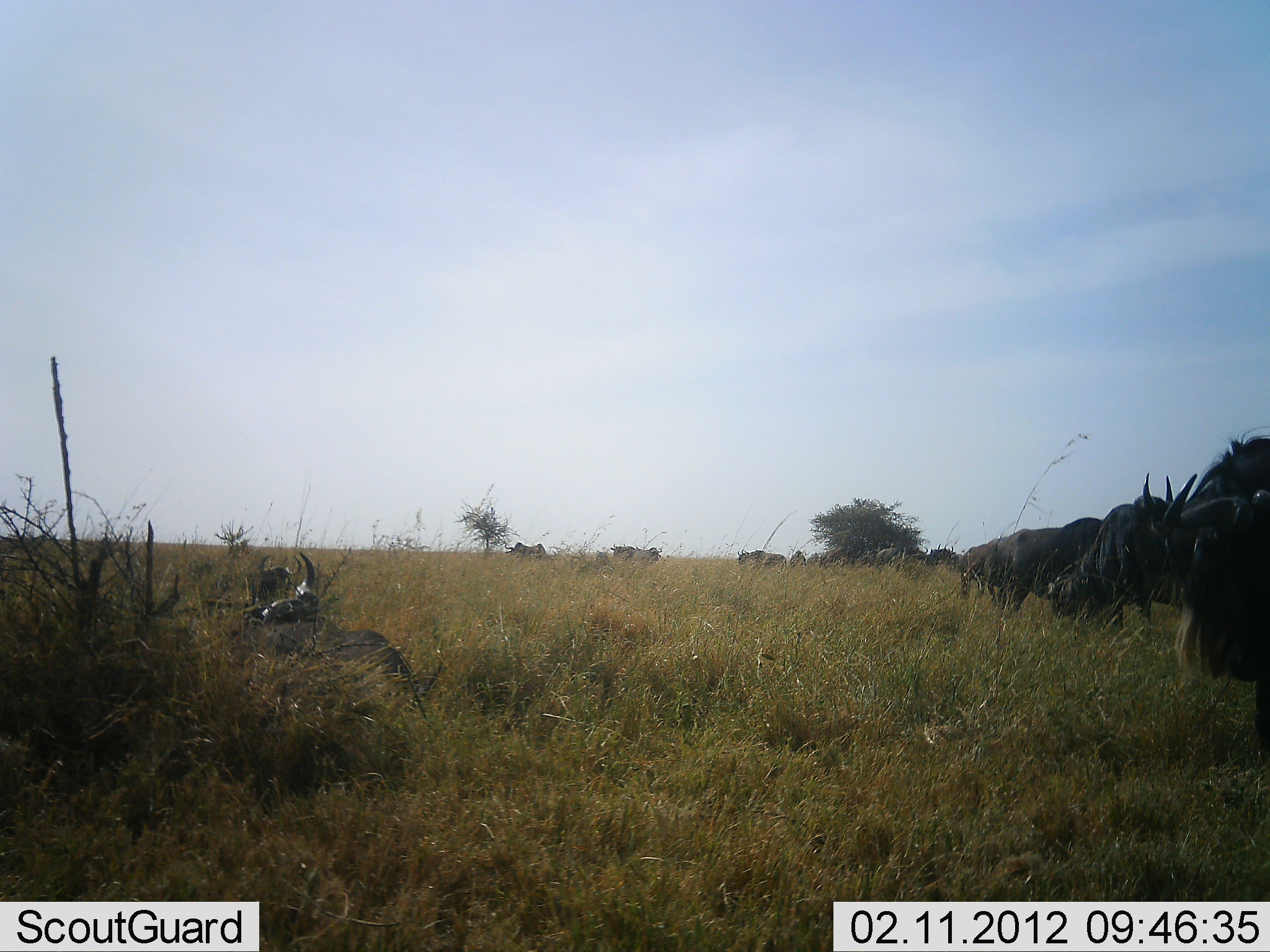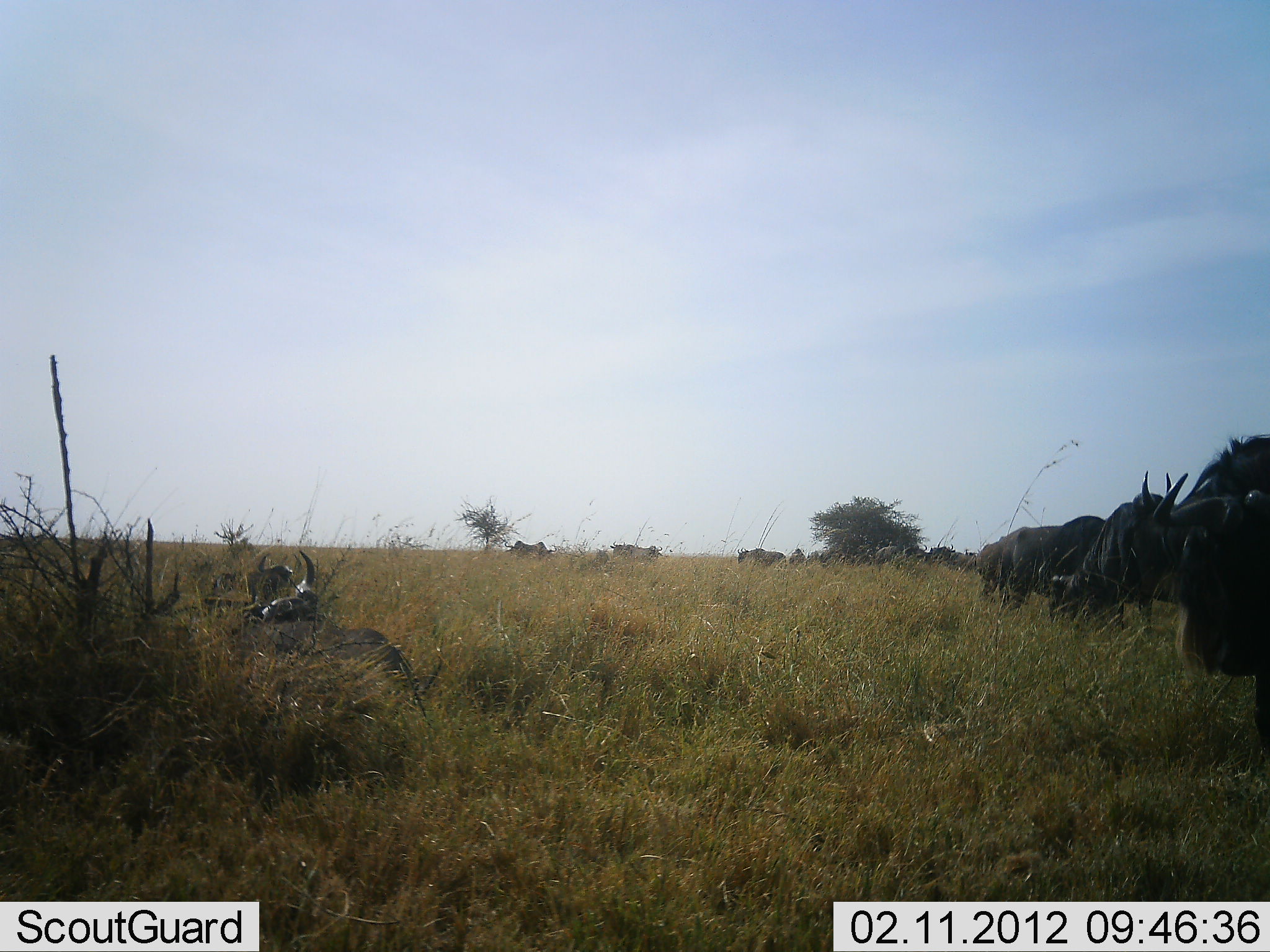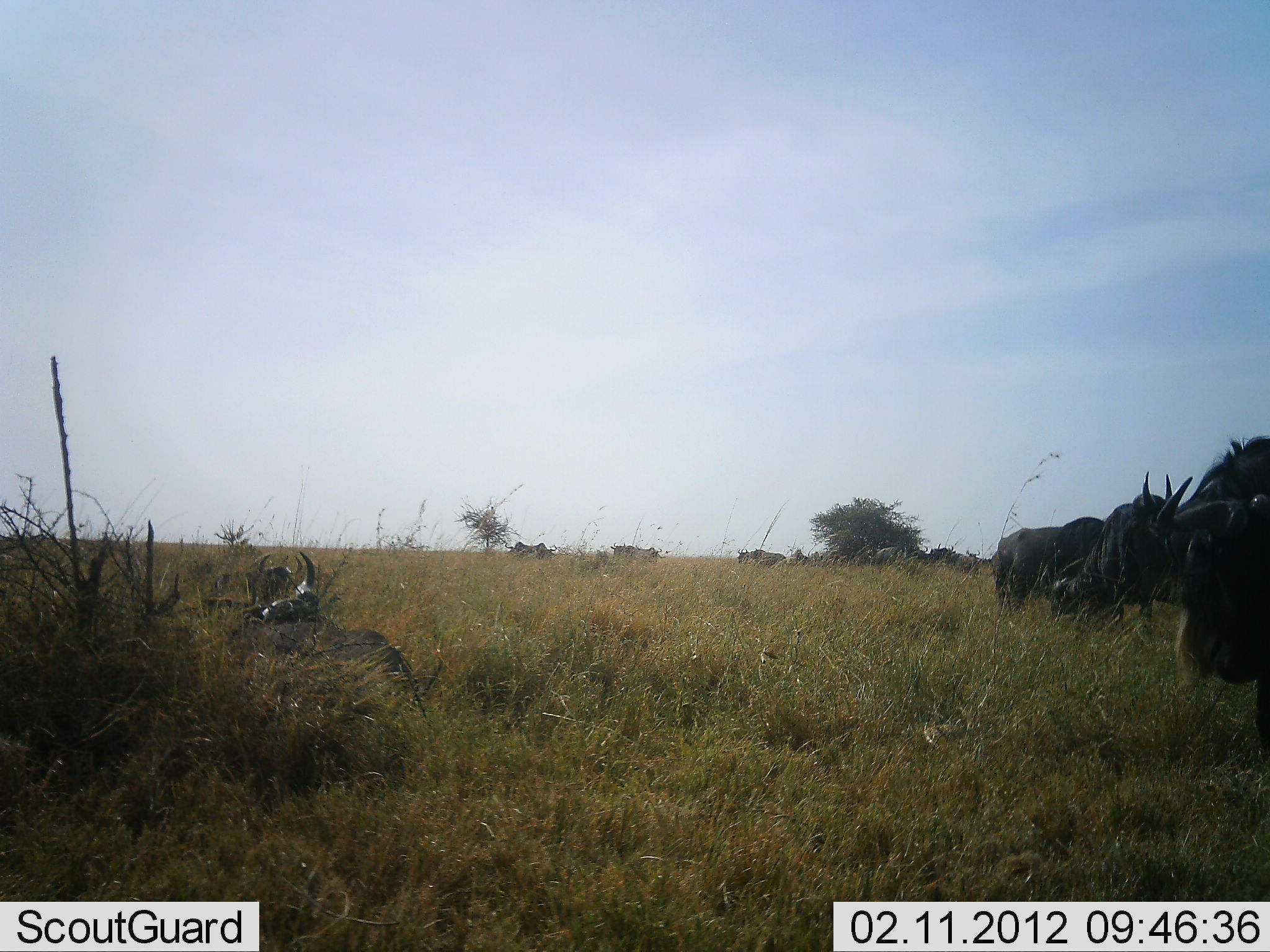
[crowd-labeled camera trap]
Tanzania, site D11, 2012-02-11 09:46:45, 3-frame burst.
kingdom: Animalia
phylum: Chordata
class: Mammalia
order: Artiodactyla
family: Bovidae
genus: Connochaetes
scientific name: Connochaetes taurinus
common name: blue wildebeest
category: wildebeest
Wildebeest (blue wildebeest) (Connochaetes taurinus), count 11-50. Behavior (volunteer vote fractions): standing 60%, resting 40%, moving 0%, interacting 0%. Young present (vote fraction): 7%. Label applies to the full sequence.